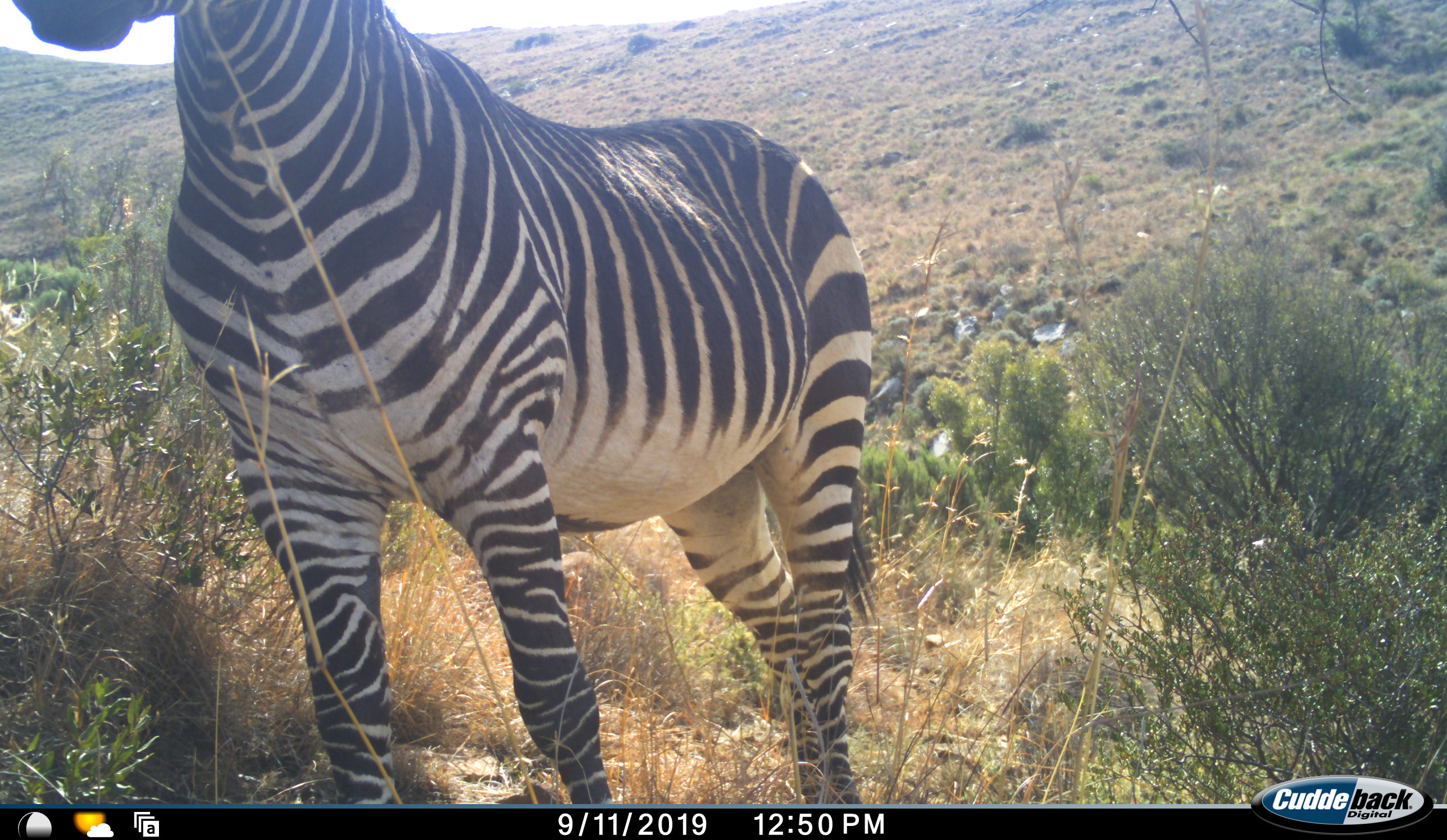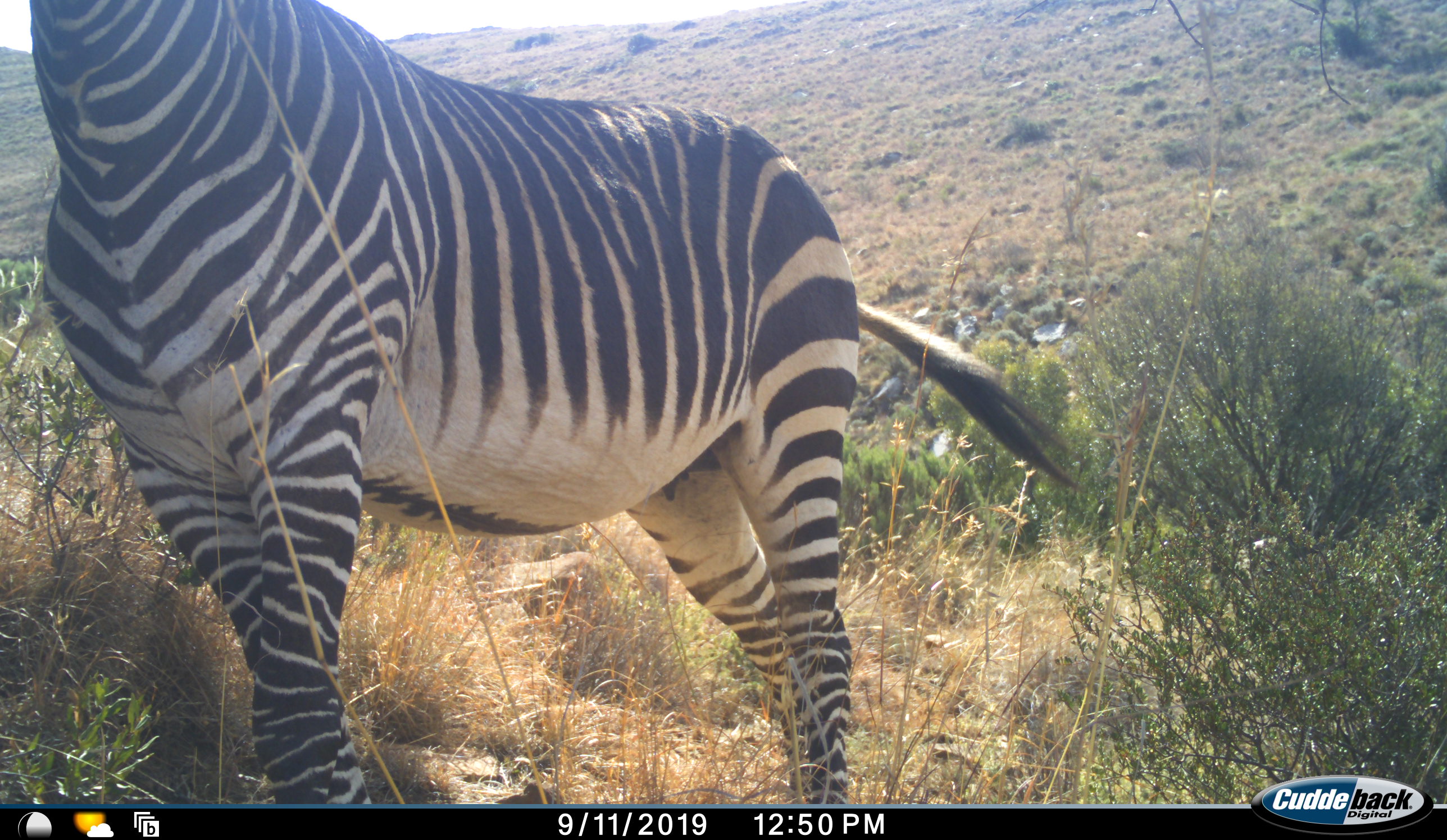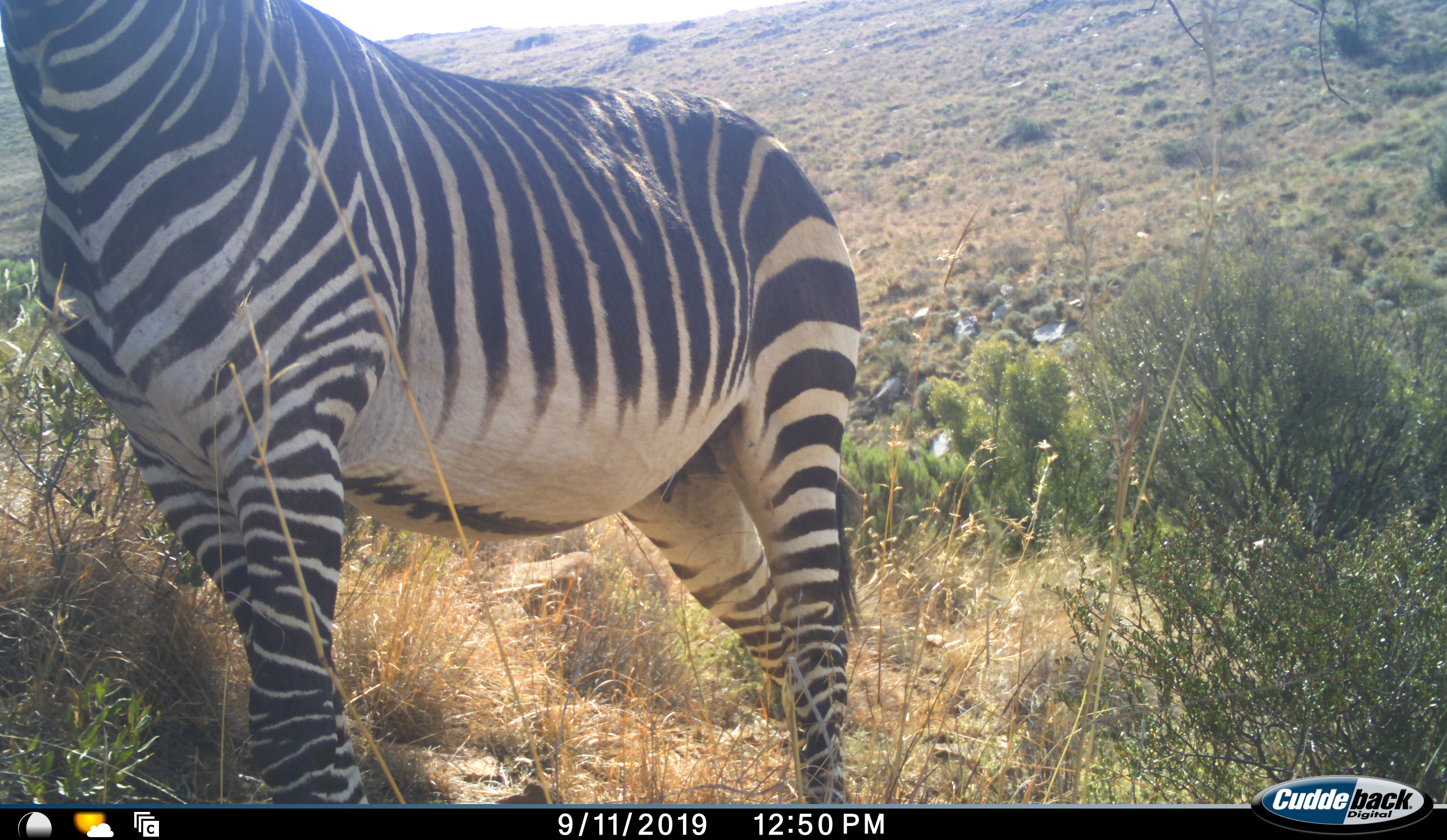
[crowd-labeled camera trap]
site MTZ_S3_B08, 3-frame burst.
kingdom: Animalia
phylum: Chordata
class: Mammalia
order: Perissodactyla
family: Equidae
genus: Equus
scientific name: Equus zebra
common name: mountain zebra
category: zebramountain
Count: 1.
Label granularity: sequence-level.